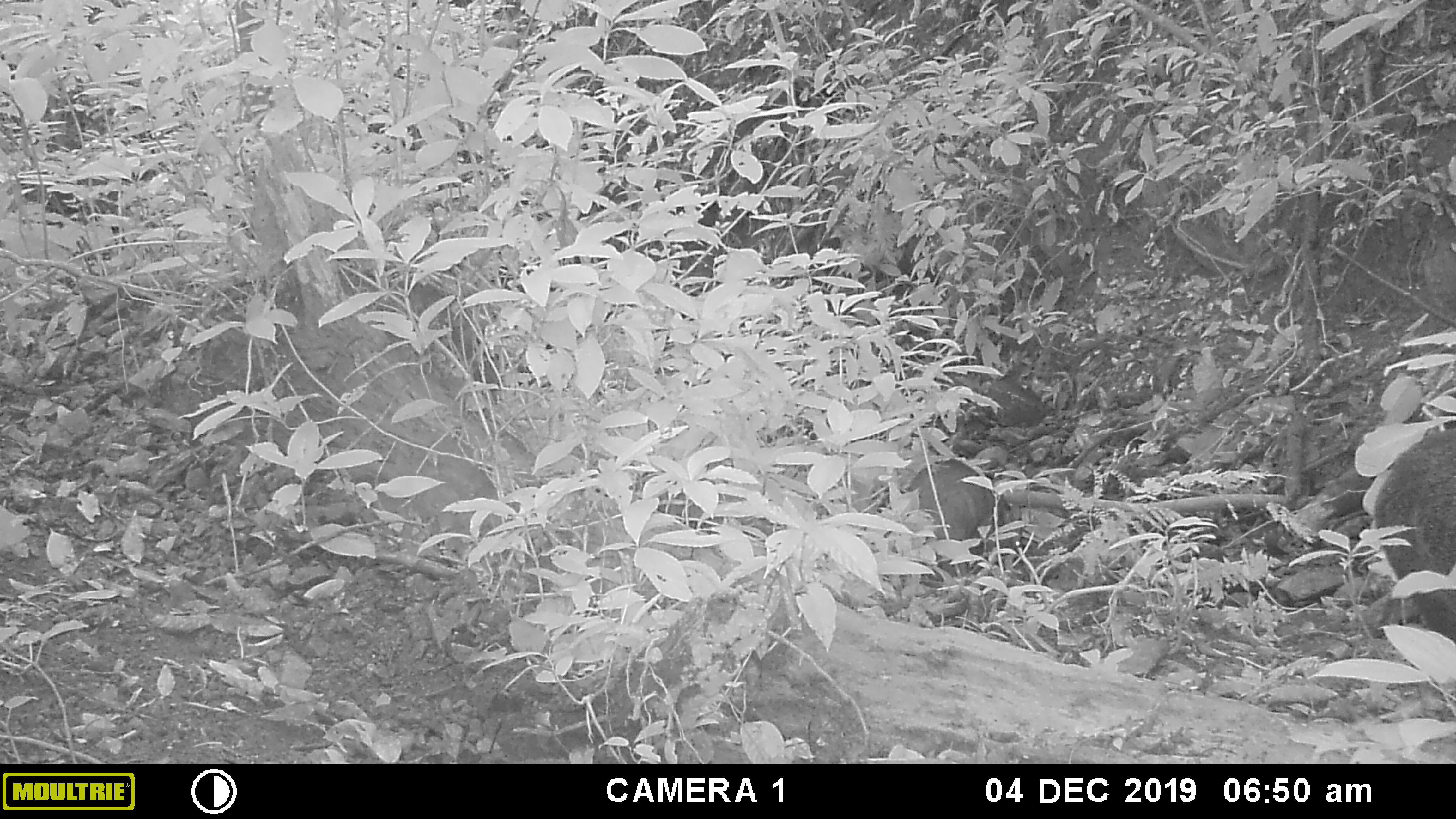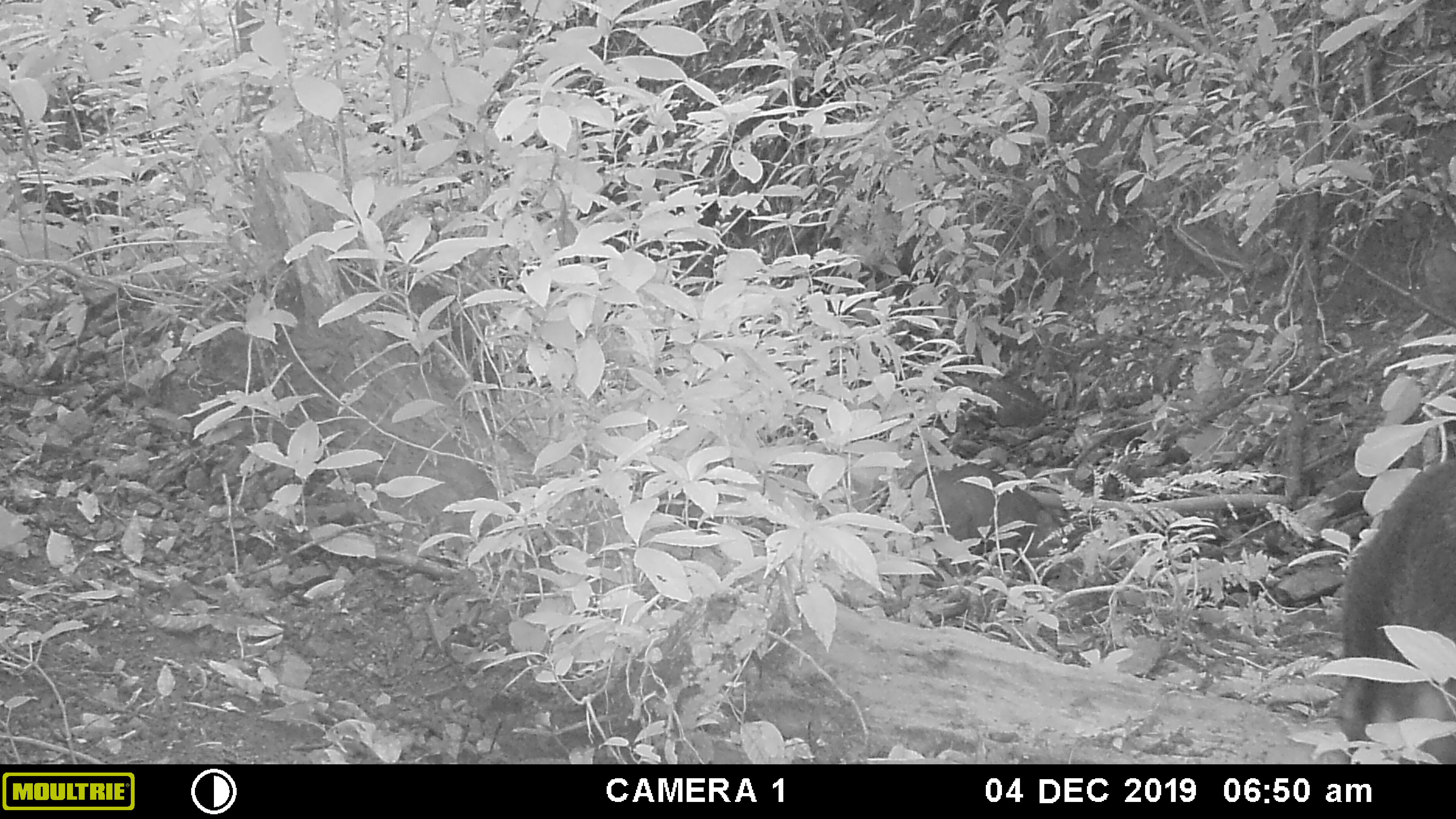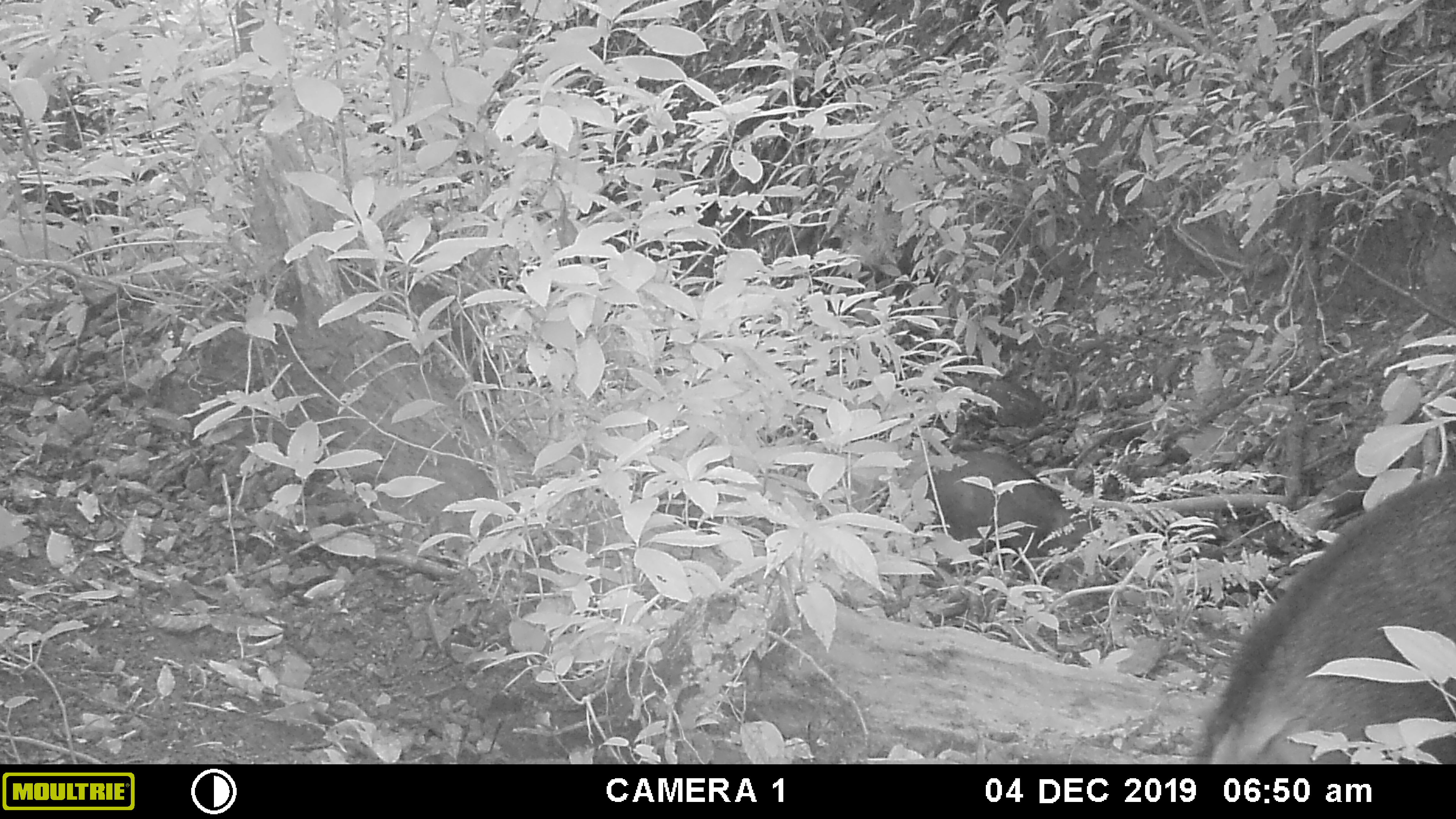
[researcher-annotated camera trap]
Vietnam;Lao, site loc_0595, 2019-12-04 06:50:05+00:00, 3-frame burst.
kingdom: Animalia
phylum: Chordata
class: Mammalia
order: Artiodactyla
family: Suidae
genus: Sus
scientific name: Sus scrofa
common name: eurasian wild pig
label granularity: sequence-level